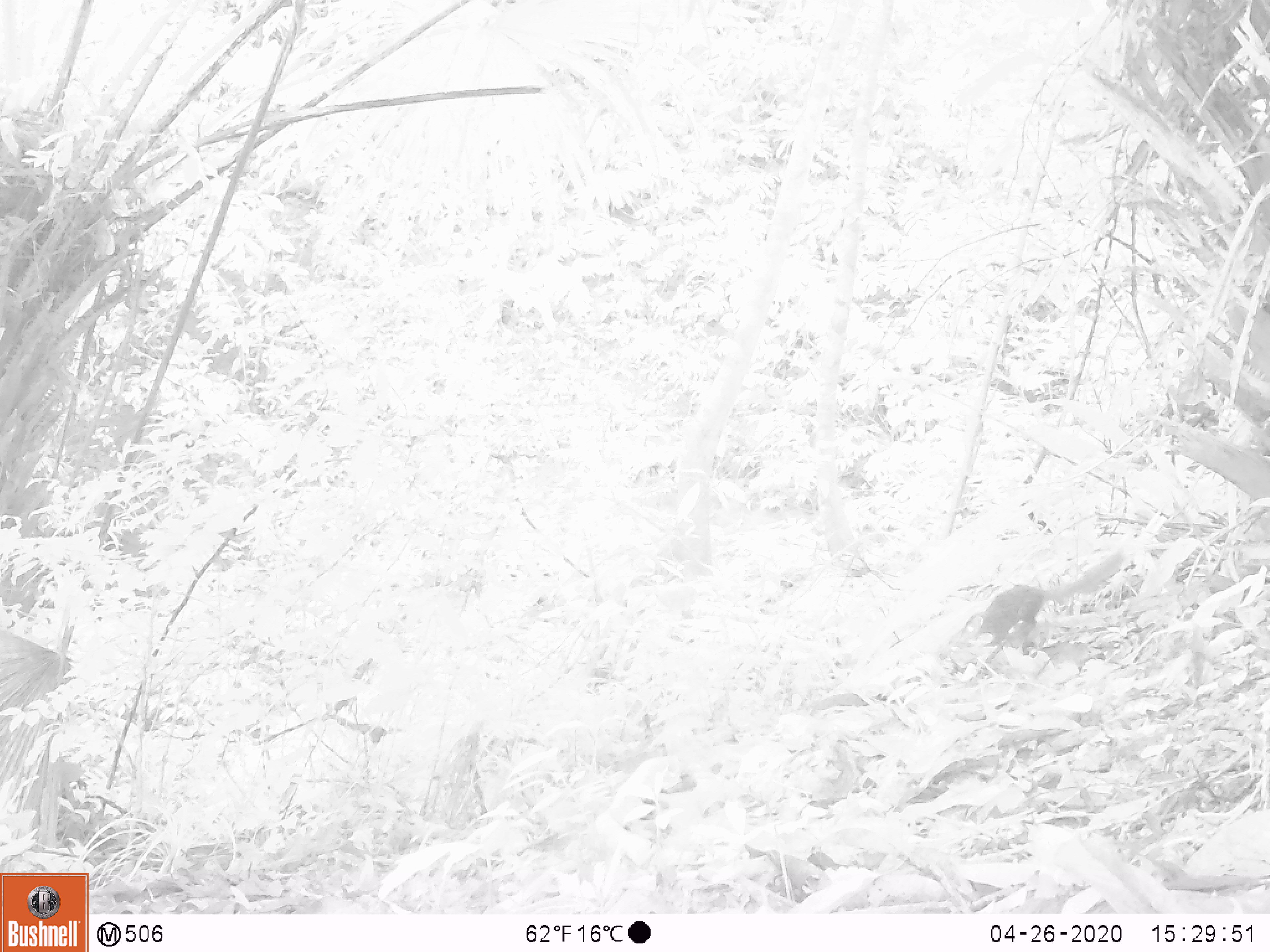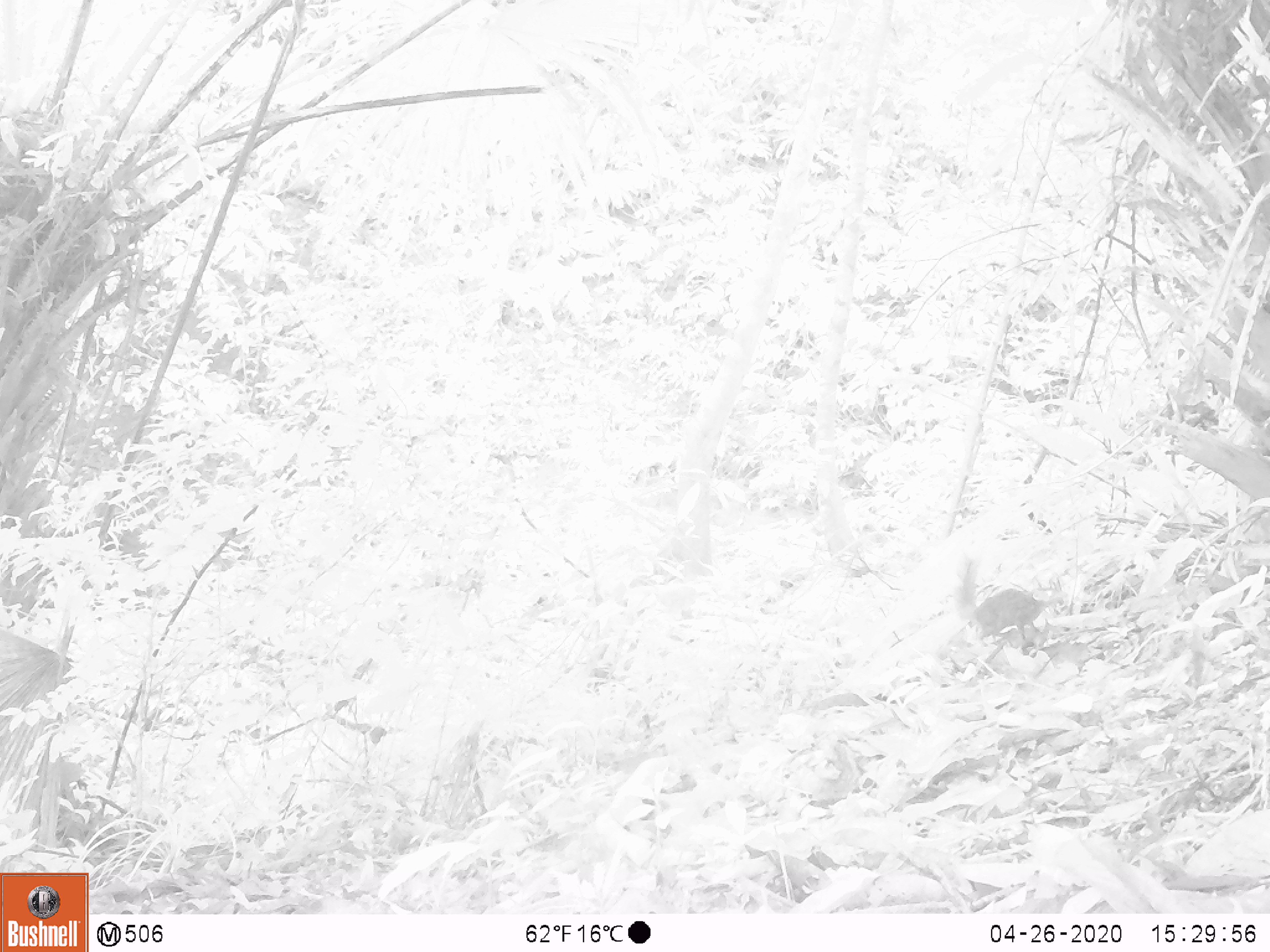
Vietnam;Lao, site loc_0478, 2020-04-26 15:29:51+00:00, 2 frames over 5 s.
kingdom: Animalia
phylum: Chordata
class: Mammalia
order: Rodentia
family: Sciuridae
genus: Dremomys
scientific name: Dremomys rufigenis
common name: red-cheeked squirrel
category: red cheeked squirrel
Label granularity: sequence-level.